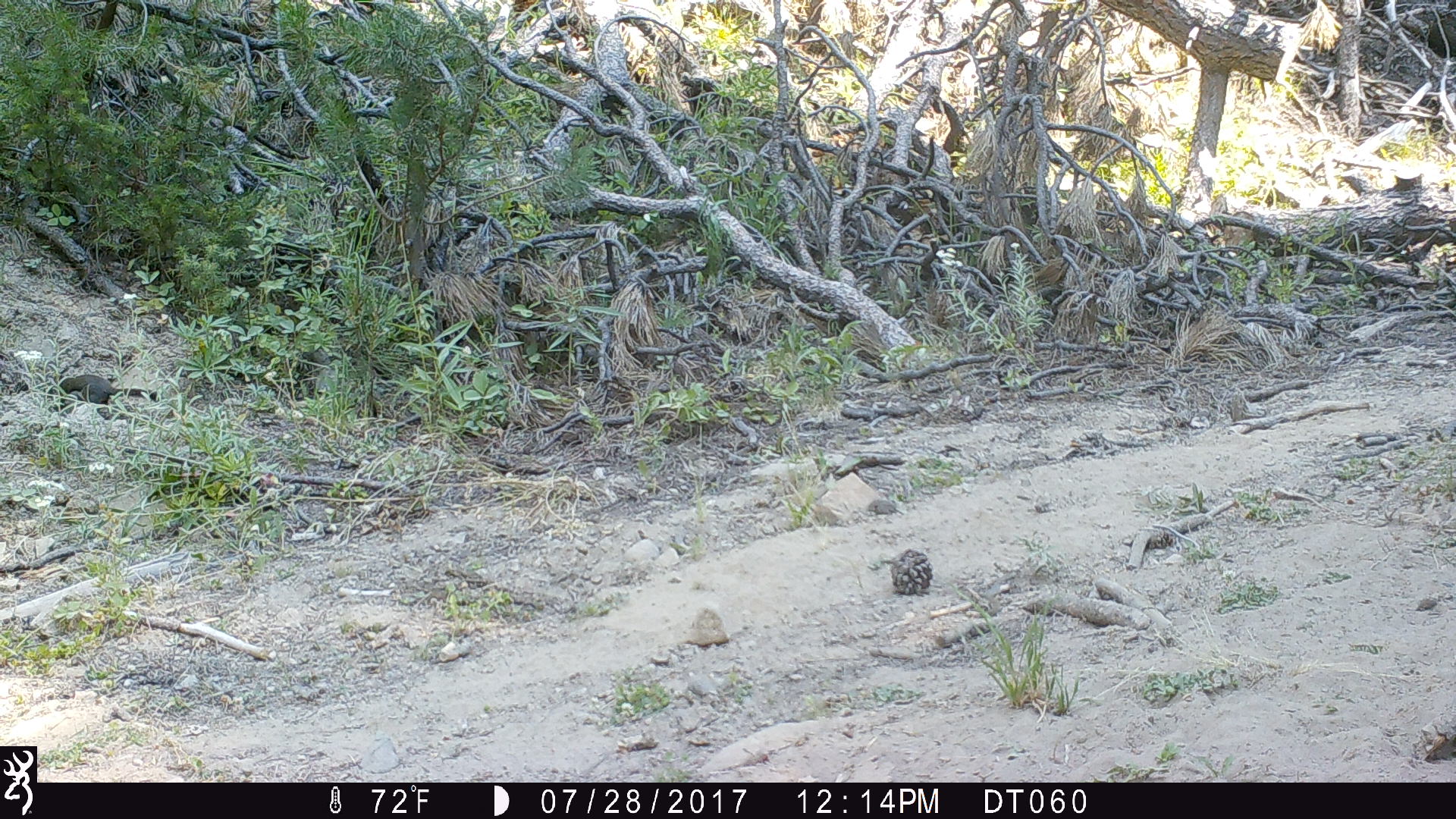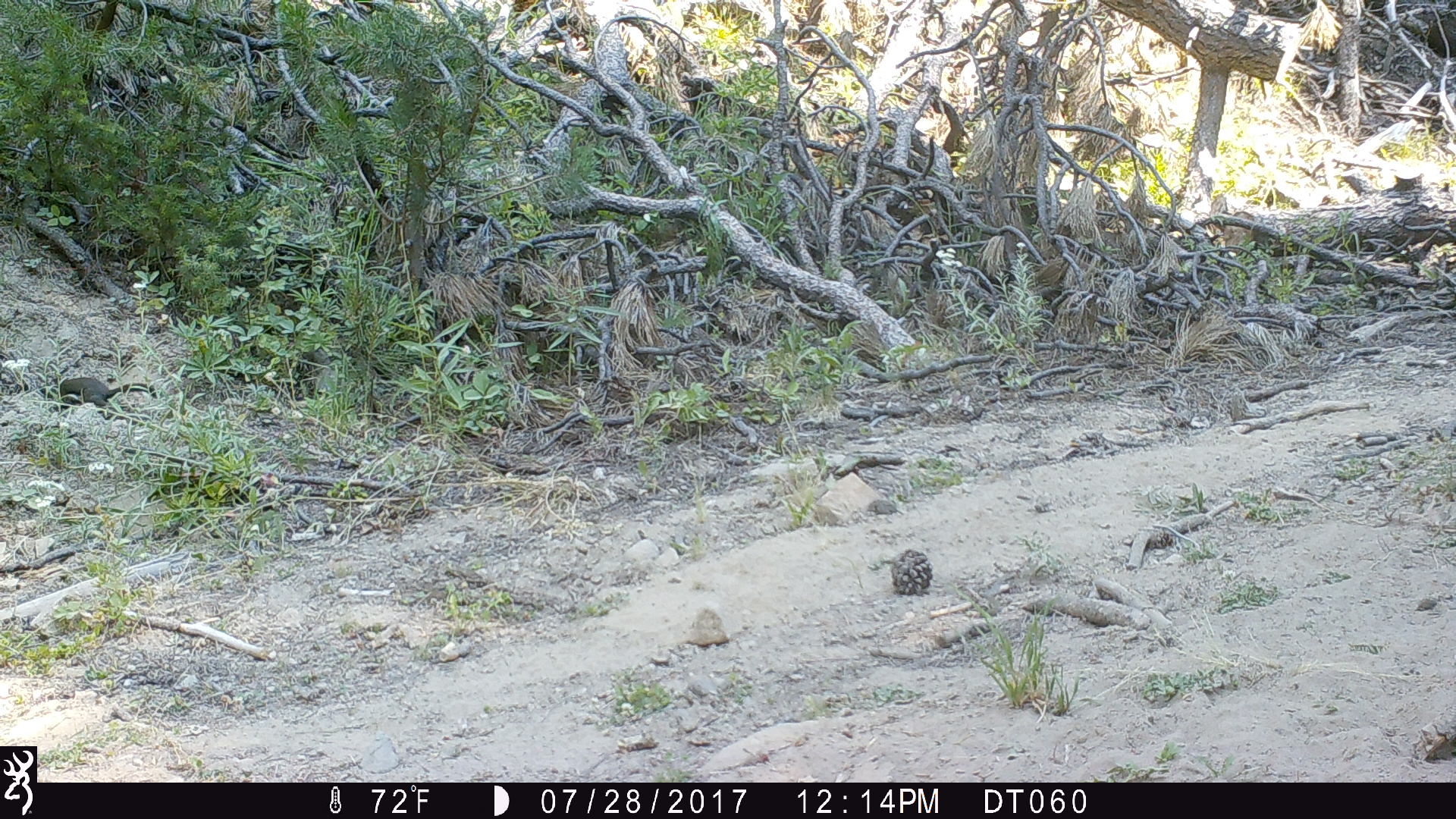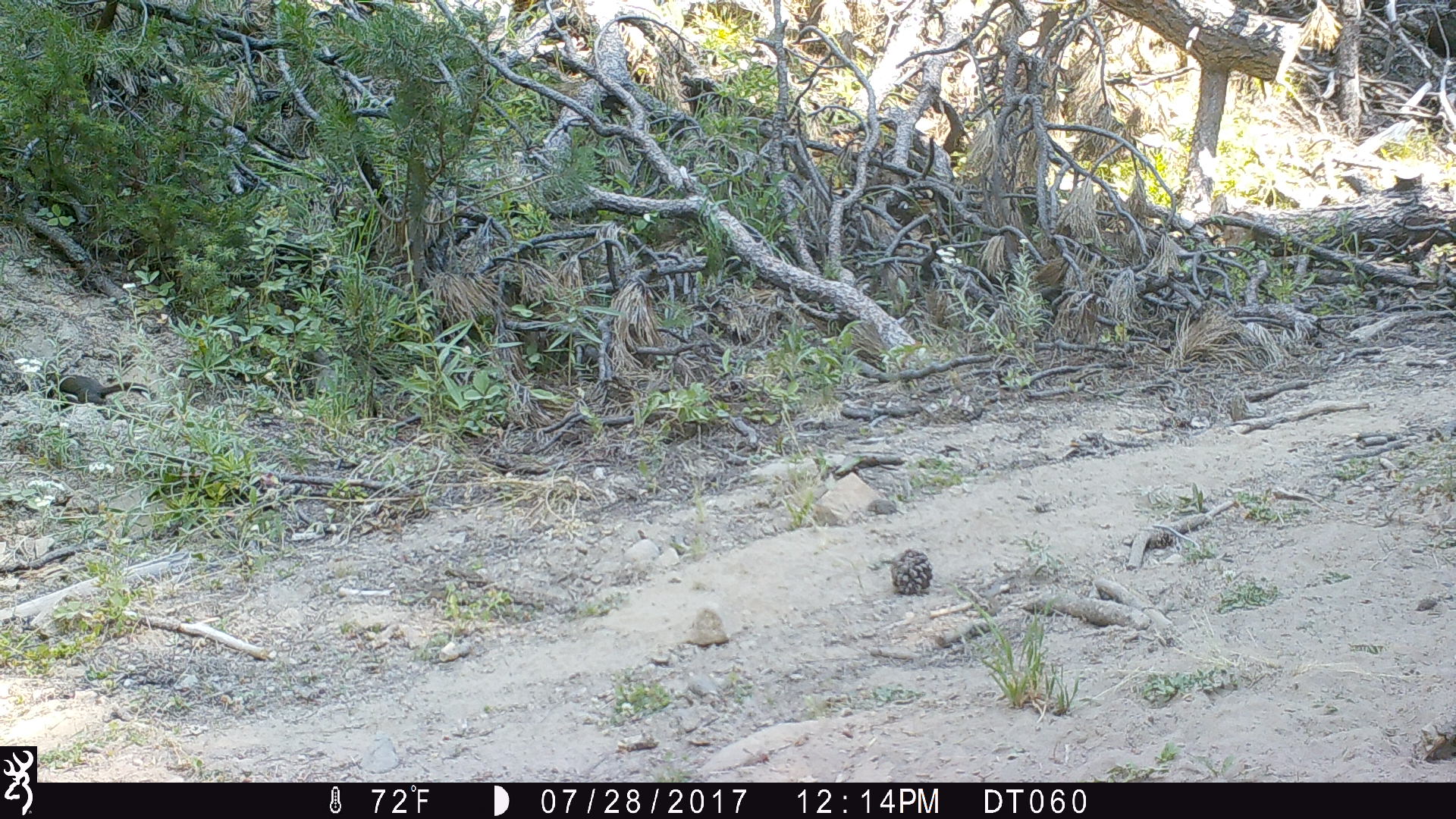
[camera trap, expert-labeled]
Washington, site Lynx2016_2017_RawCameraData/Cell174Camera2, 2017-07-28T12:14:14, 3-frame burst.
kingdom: Animalia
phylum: Chordata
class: Mammalia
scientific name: Mammalia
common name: small mammal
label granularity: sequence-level